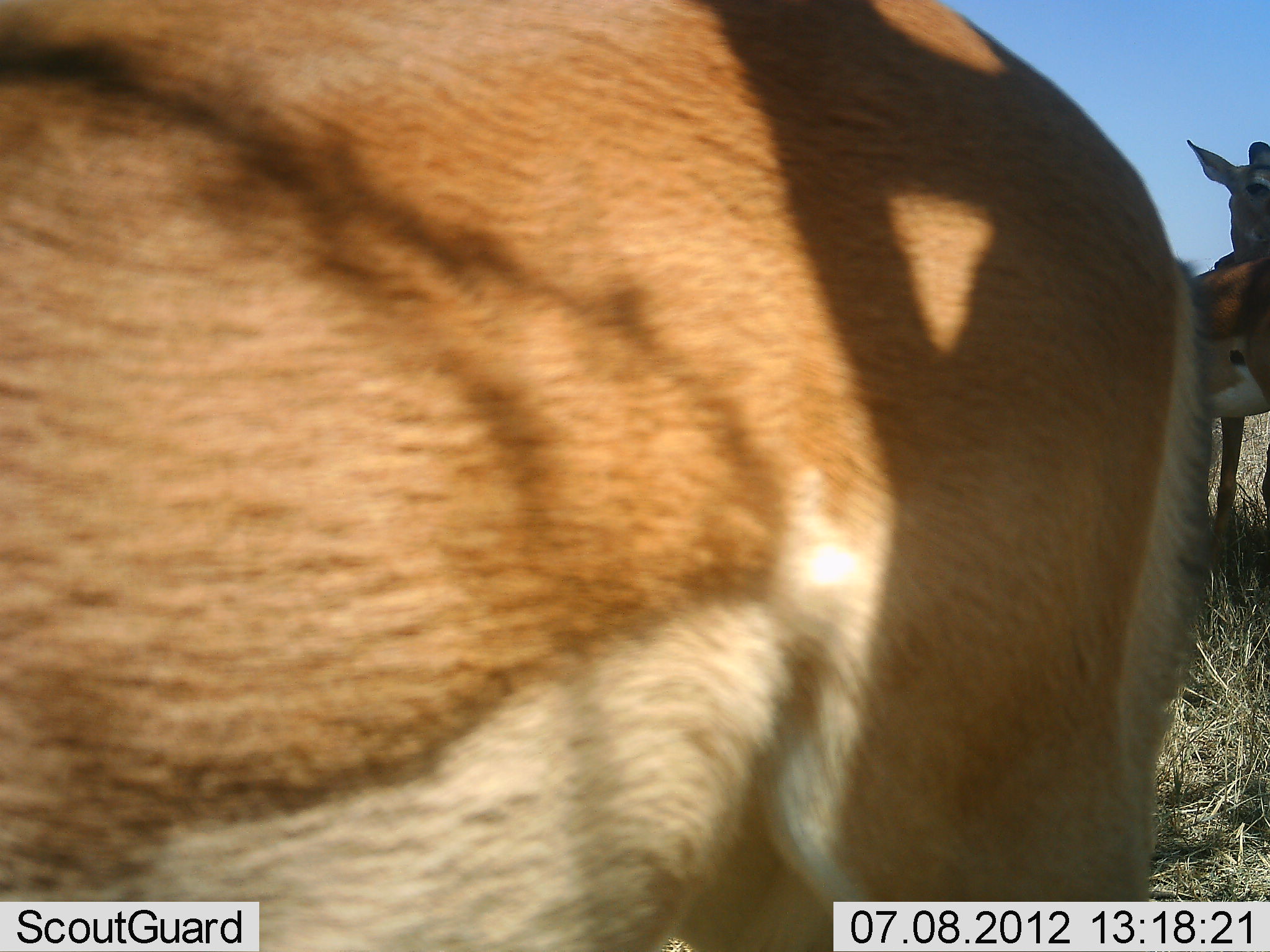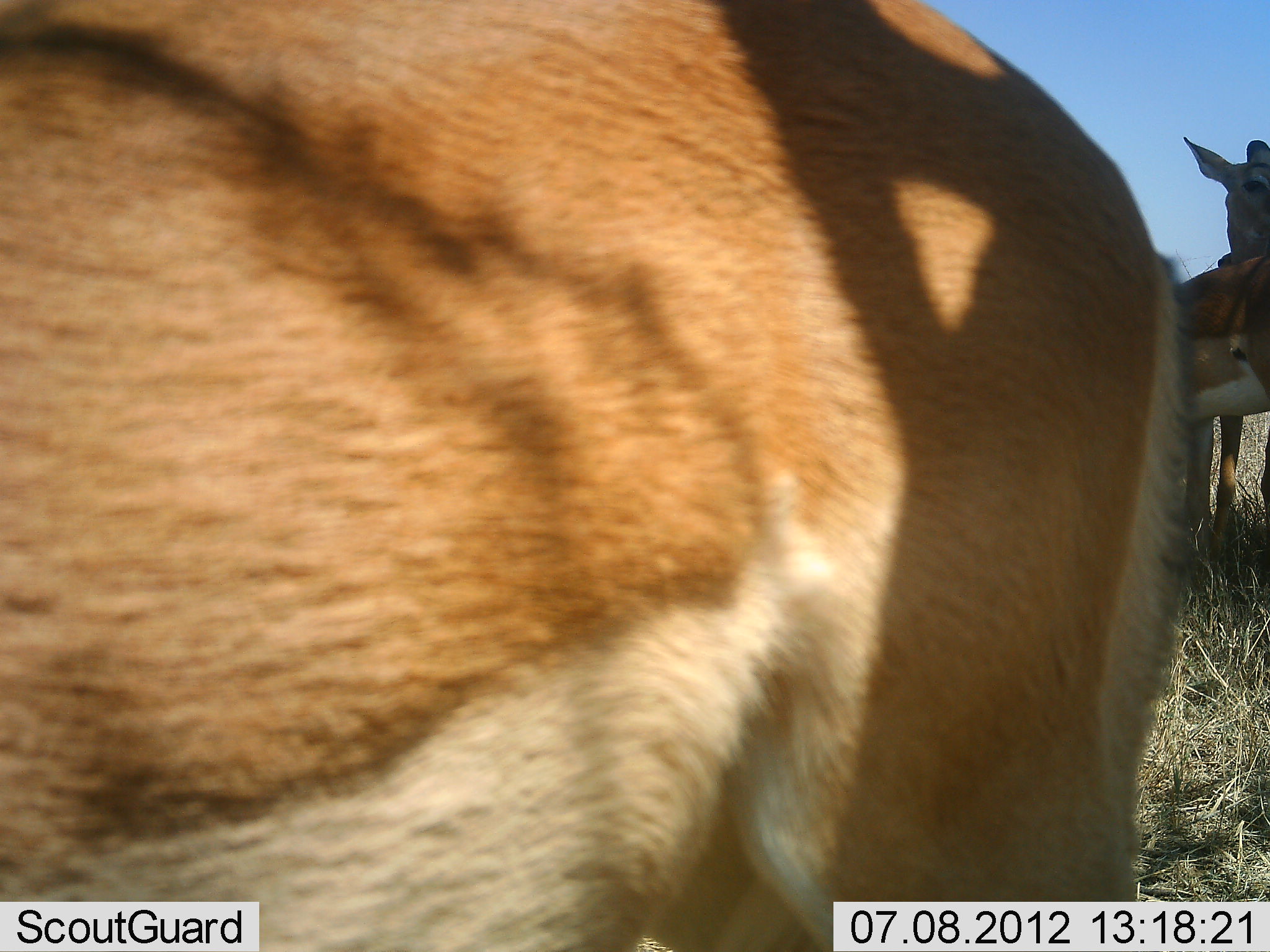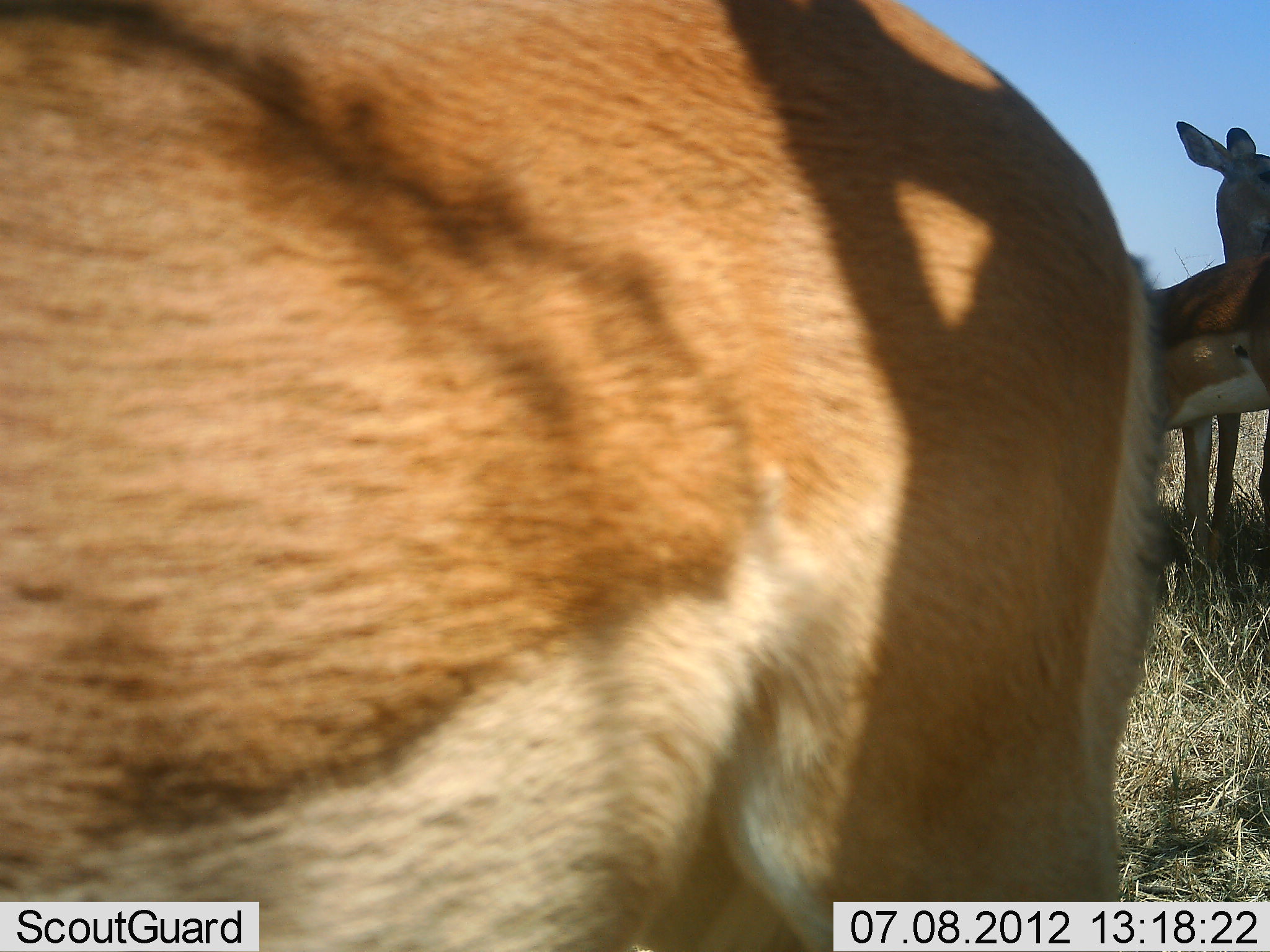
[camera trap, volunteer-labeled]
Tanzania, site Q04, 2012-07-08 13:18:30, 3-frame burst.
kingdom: Animalia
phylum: Chordata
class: Mammalia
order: Artiodactyla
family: Bovidae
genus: Aepyceros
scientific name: Aepyceros melampus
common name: impala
Impala (Aepyceros melampus), count 3. Behavior (volunteer vote fractions): standing 100%, resting 0%, moving 0%, interacting 0%. Young present (vote fraction): 0%. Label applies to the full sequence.